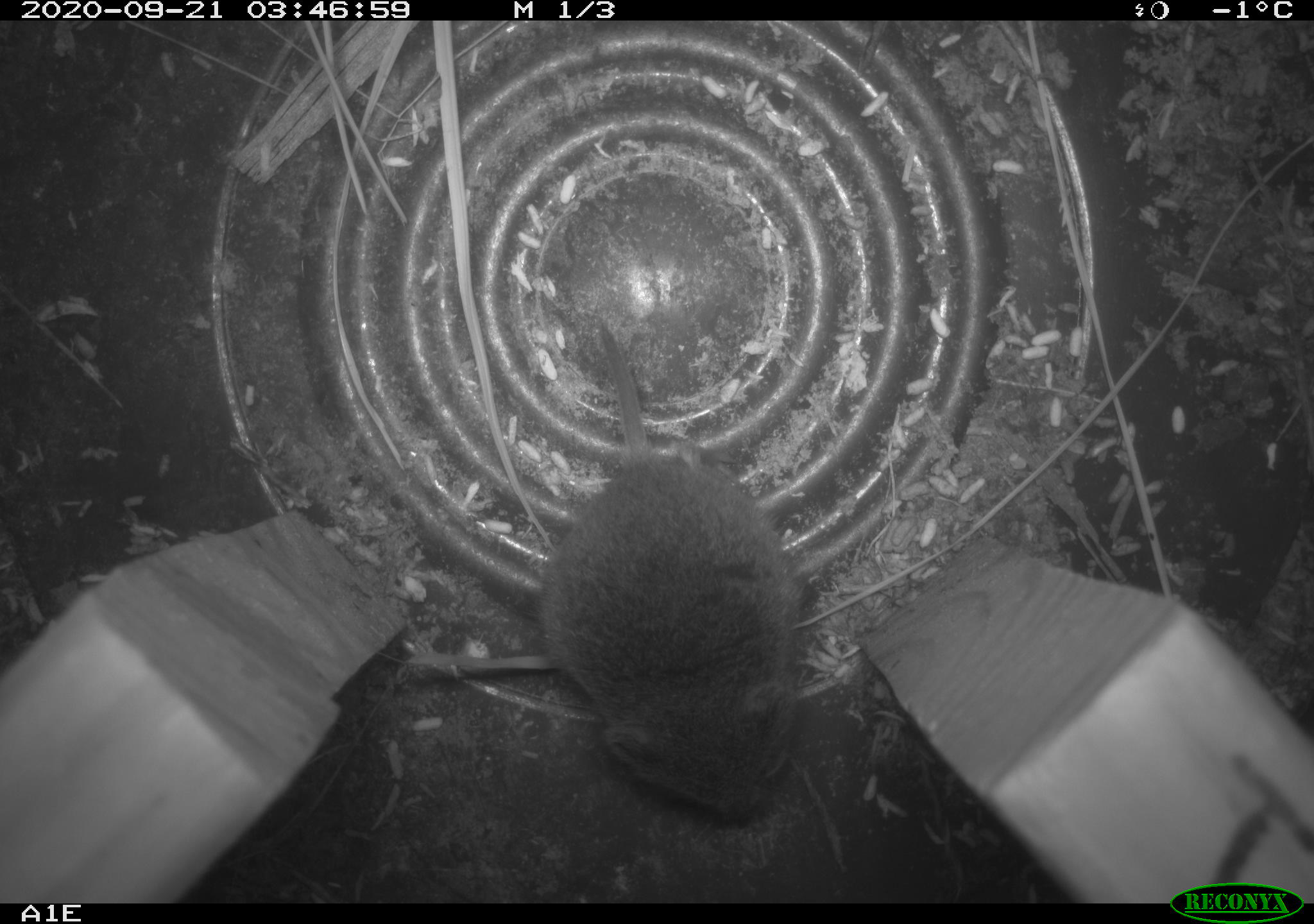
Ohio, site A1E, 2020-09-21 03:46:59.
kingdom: Animalia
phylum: Chordata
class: Mammalia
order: Rodentia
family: Cricetidae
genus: Microtus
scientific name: Microtus pennsylvanicus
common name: meadow vole